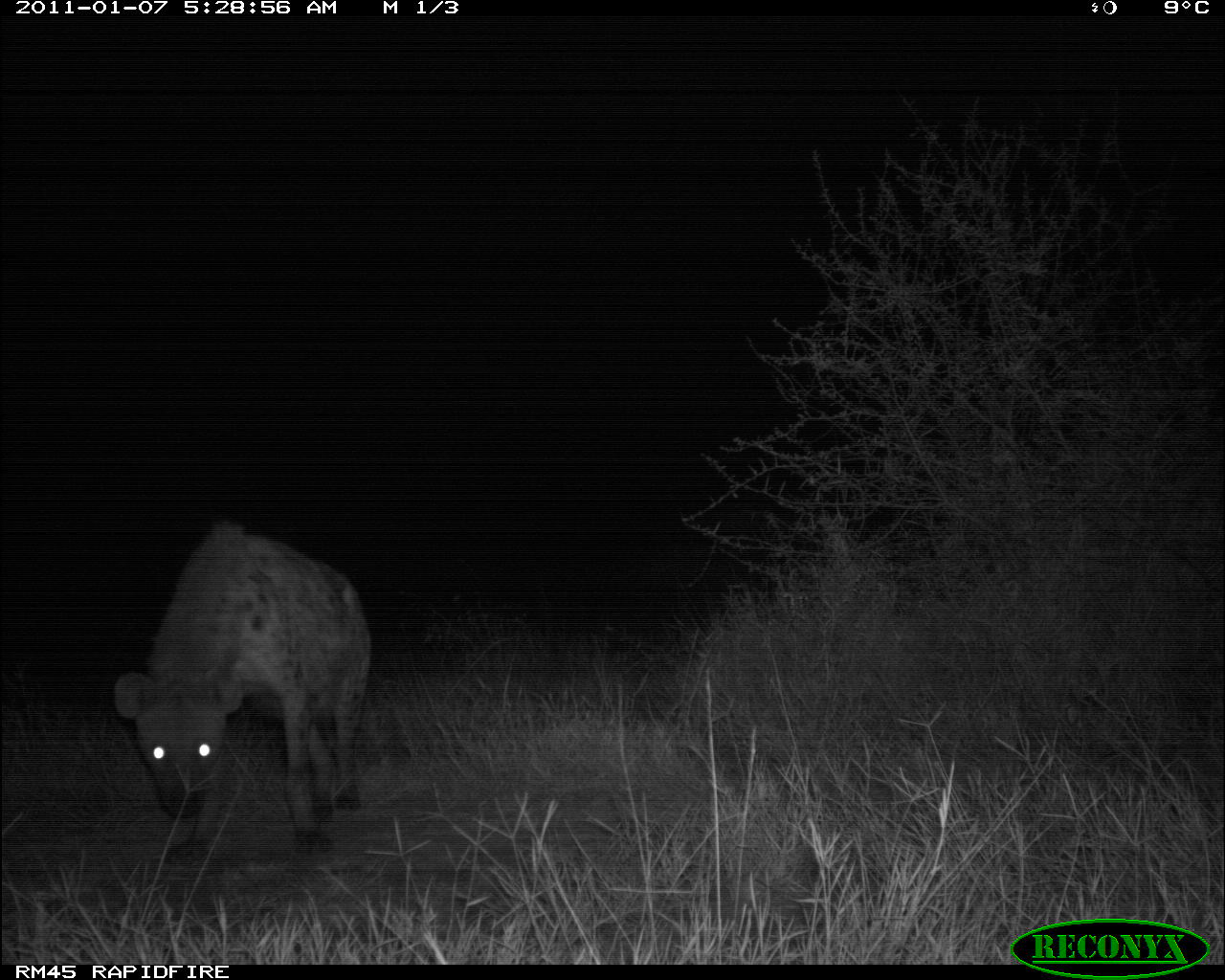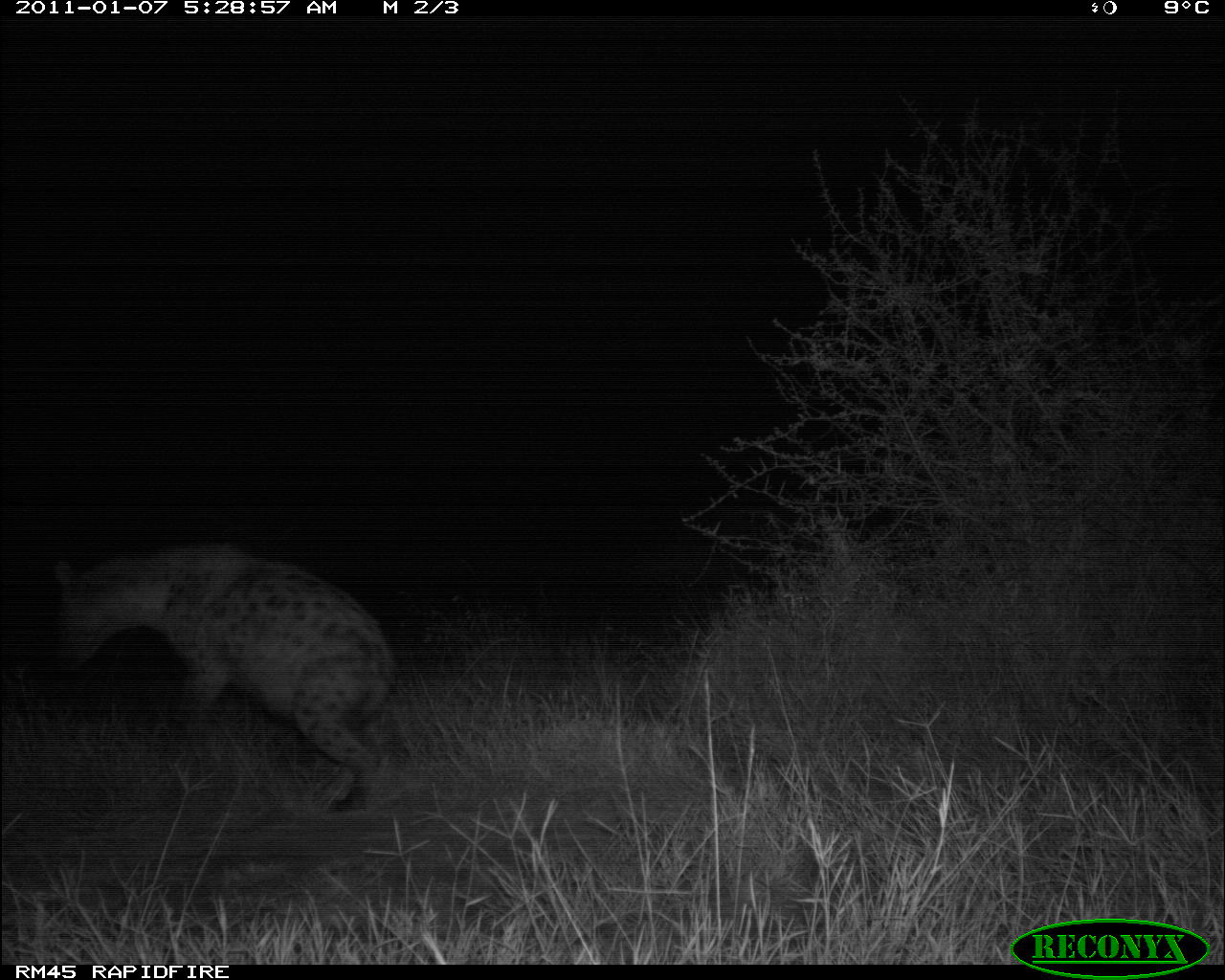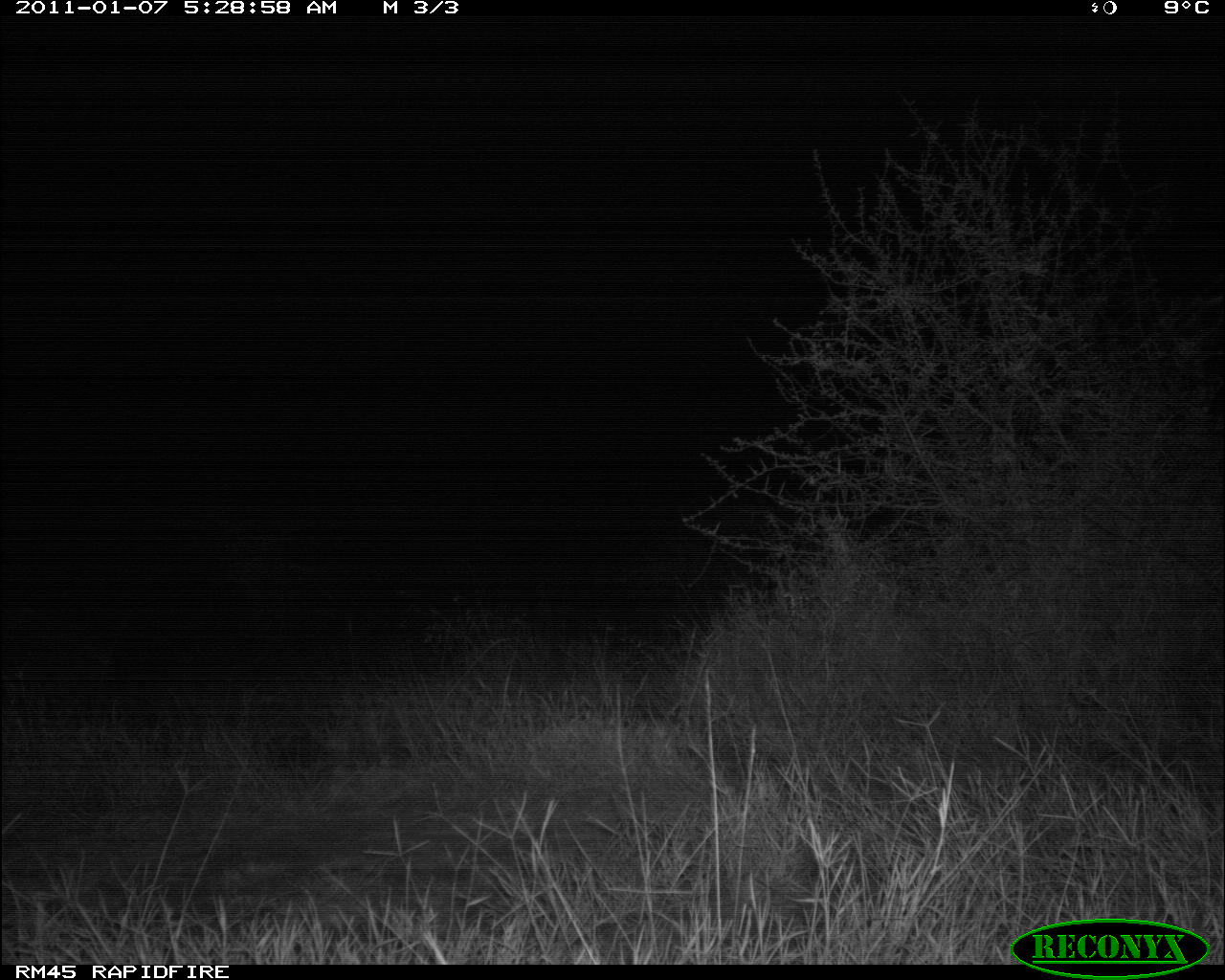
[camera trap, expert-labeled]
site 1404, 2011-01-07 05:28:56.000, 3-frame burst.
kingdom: Animalia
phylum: Chordata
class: Mammalia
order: Carnivora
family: Hyaenidae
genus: Crocuta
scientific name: Crocuta crocuta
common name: spotted hyena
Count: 1.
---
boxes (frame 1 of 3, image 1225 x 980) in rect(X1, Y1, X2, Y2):
crocuta crocuta: rect(113, 518, 371, 868)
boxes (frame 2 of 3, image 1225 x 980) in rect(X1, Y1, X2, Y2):
crocuta crocuta: rect(50, 542, 395, 815)